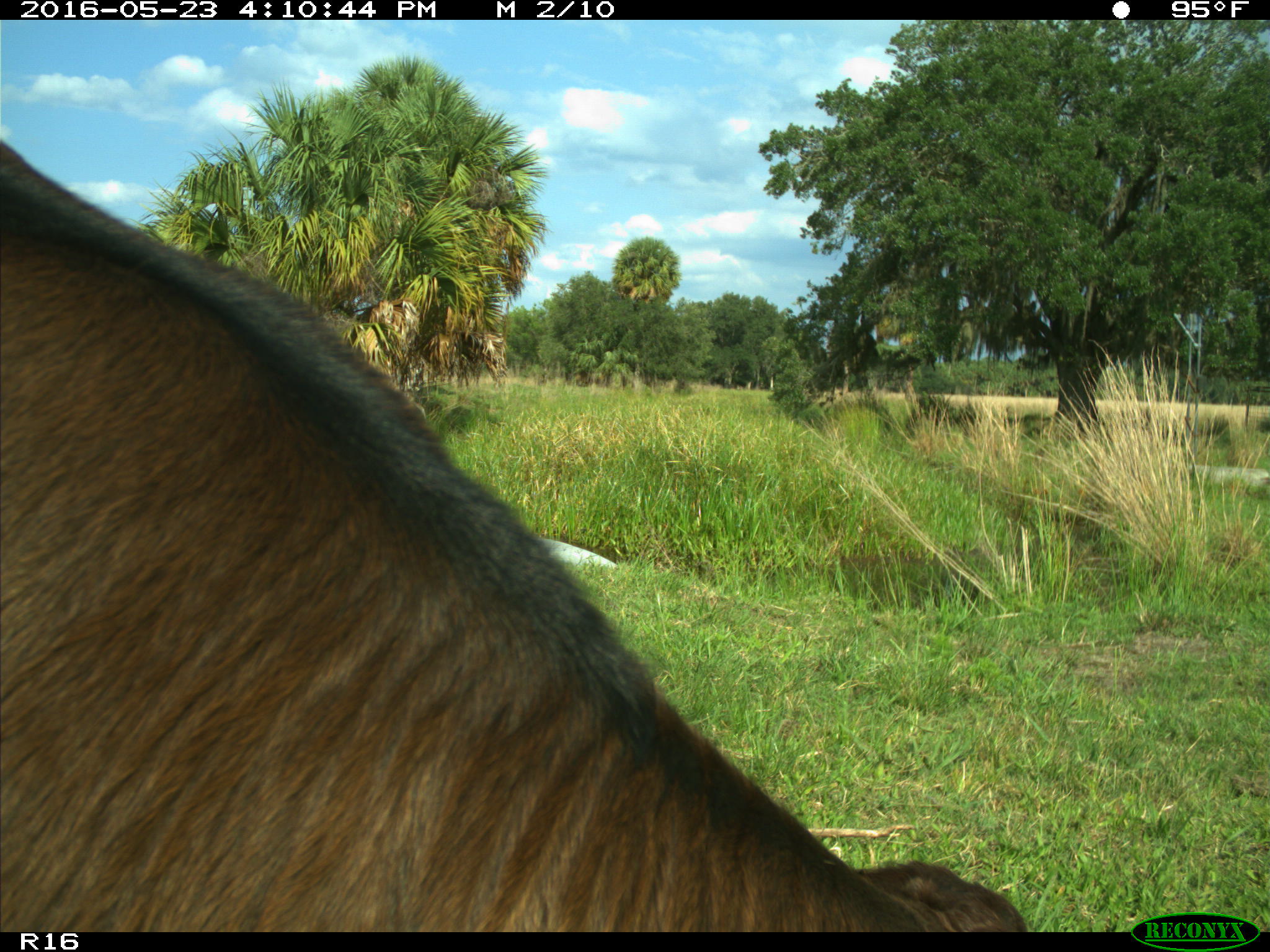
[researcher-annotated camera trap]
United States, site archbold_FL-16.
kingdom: Animalia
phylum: Chordata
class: Mammalia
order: Artiodactyla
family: Bovidae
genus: Bos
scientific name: Bos taurus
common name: domestic cow